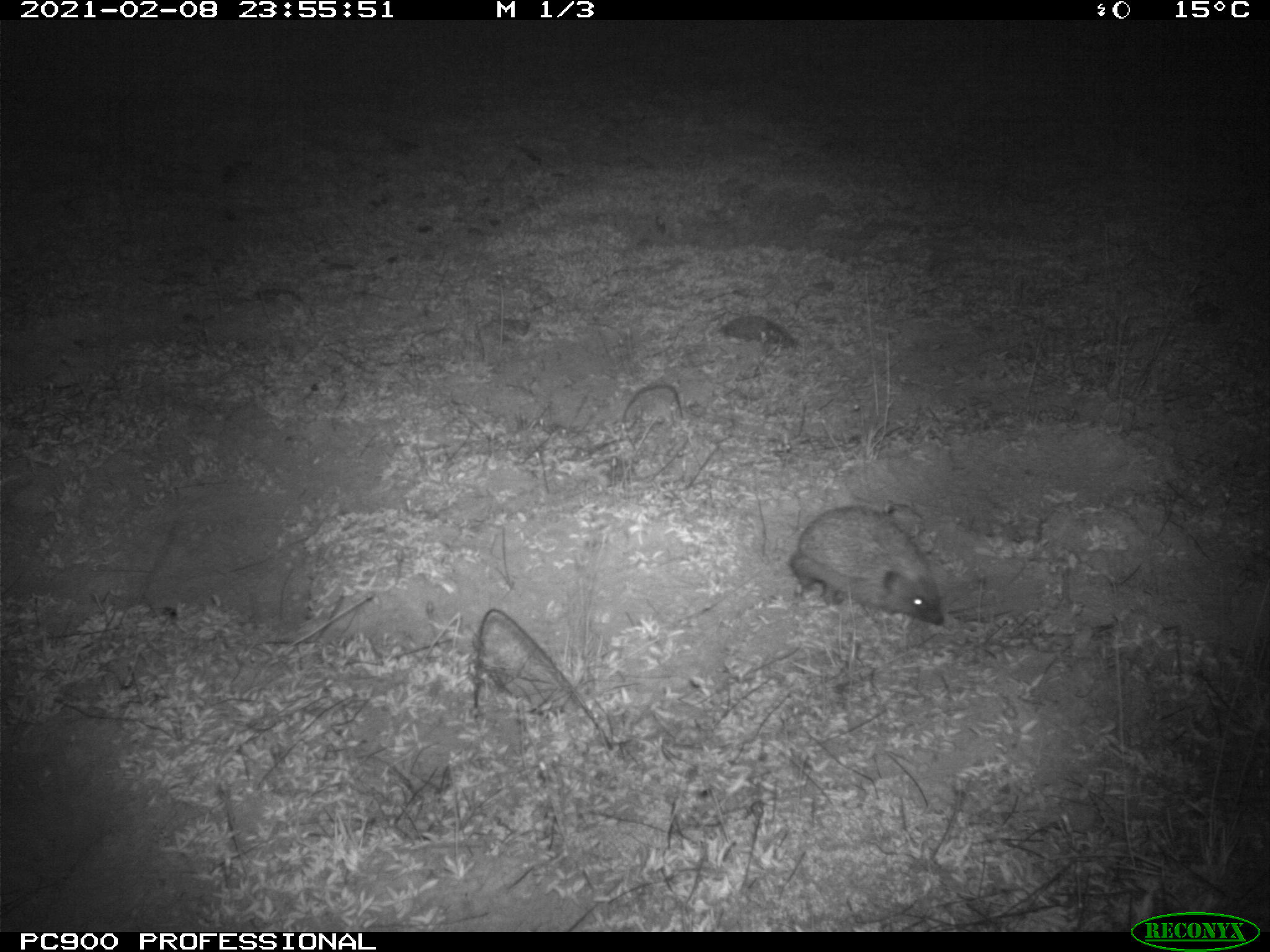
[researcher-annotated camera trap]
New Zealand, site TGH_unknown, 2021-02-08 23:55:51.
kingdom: Animalia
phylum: Chordata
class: Mammalia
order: Eulipotyphla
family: Erinaceidae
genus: Erinaceus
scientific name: Erinaceus europaeus europaeus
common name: european hedgehog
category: hedgehog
Hedgehog (european hedgehog) (Erinaceus europaeus europaeus).